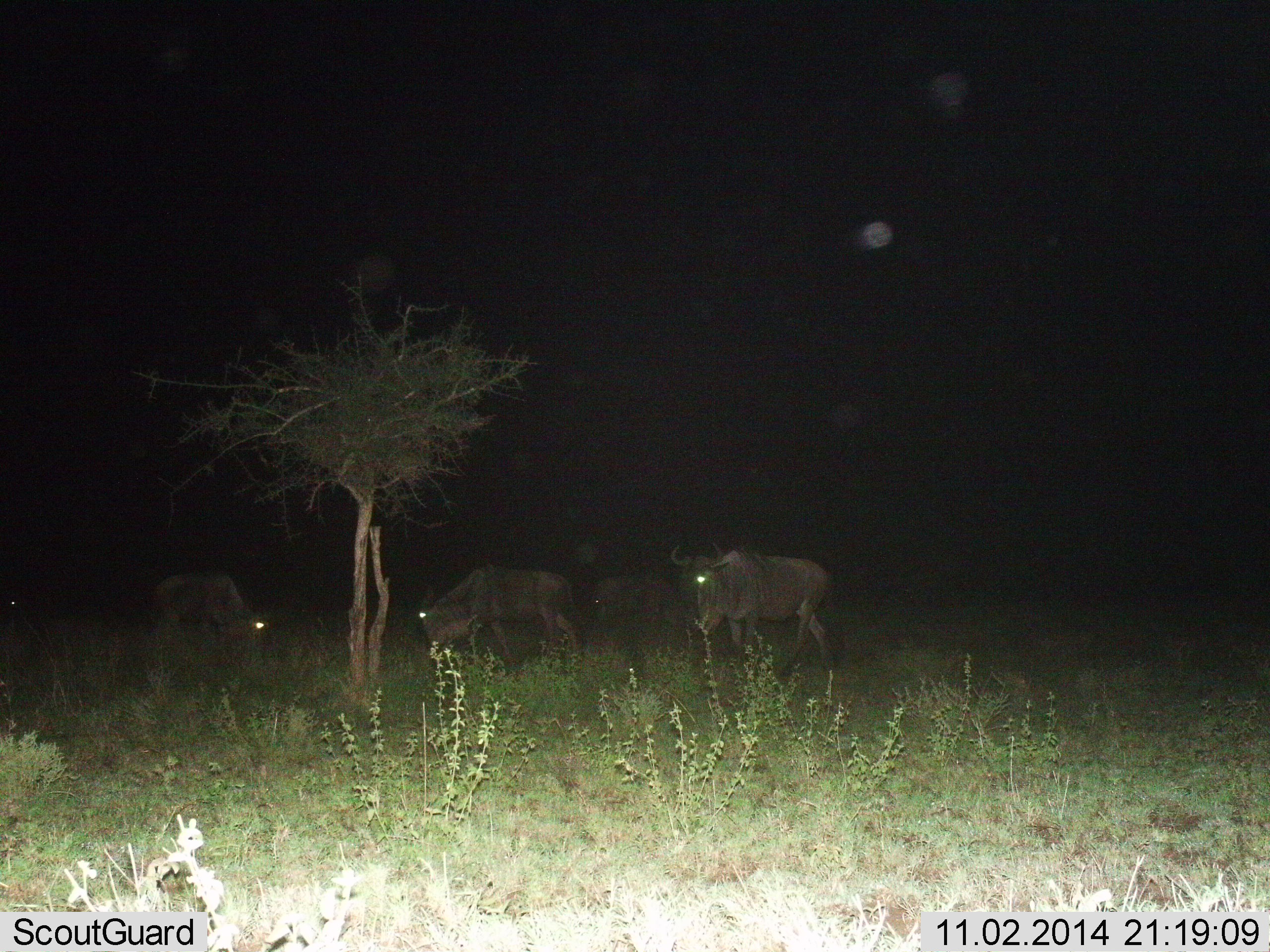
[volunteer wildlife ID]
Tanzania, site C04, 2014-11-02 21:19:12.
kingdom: Animalia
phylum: Chordata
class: Mammalia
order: Artiodactyla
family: Bovidae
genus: Connochaetes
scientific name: Connochaetes taurinus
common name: blue wildebeest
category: wildebeest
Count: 4.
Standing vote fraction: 70%.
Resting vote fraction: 0%.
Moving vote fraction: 30%.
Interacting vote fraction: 0%.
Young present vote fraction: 0%.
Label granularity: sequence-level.